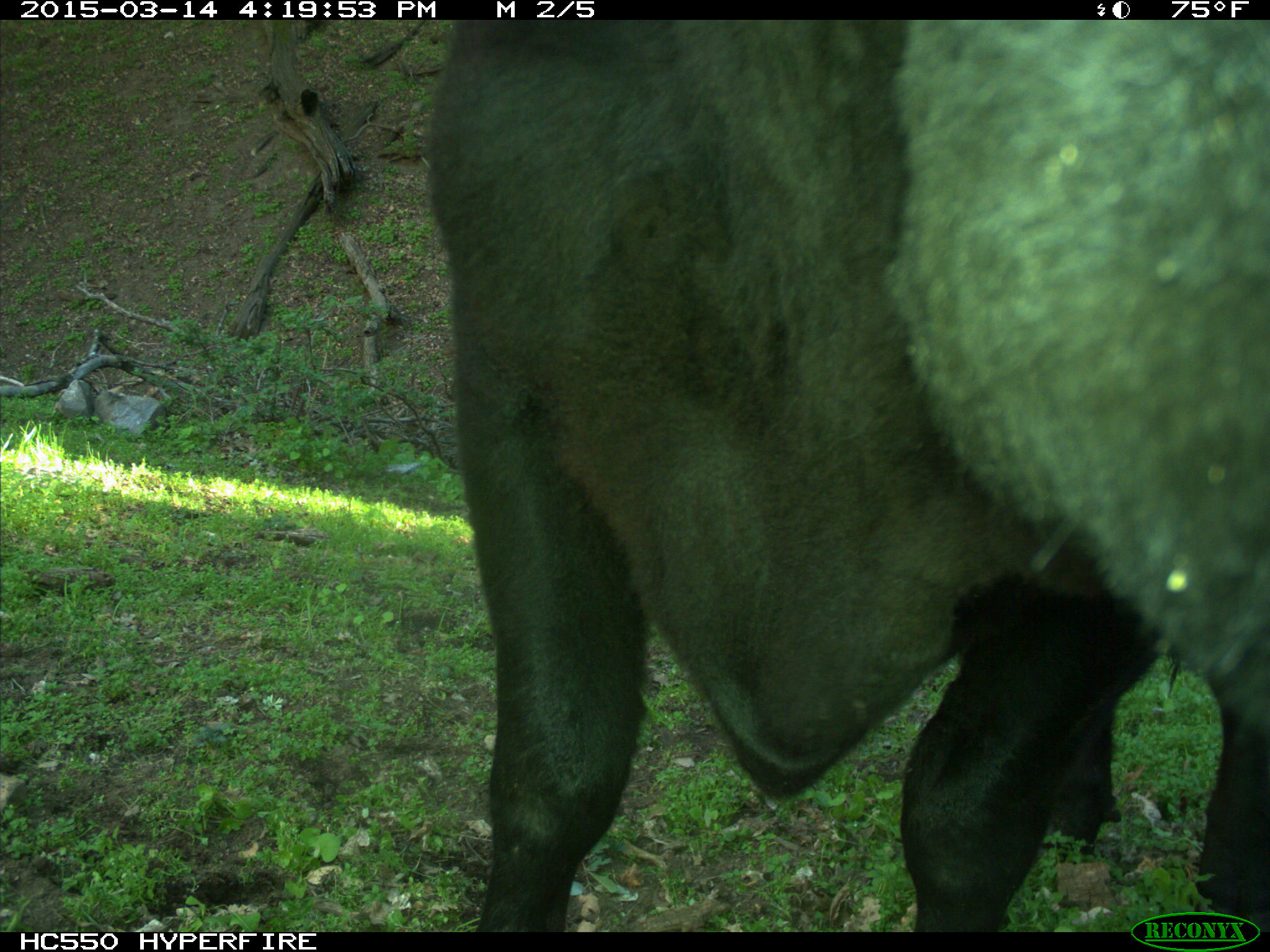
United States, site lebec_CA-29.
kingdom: Animalia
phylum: Chordata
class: Mammalia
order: Artiodactyla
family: Bovidae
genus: Bos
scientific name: Bos taurus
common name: domestic cow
Bos taurus (domestic cow).